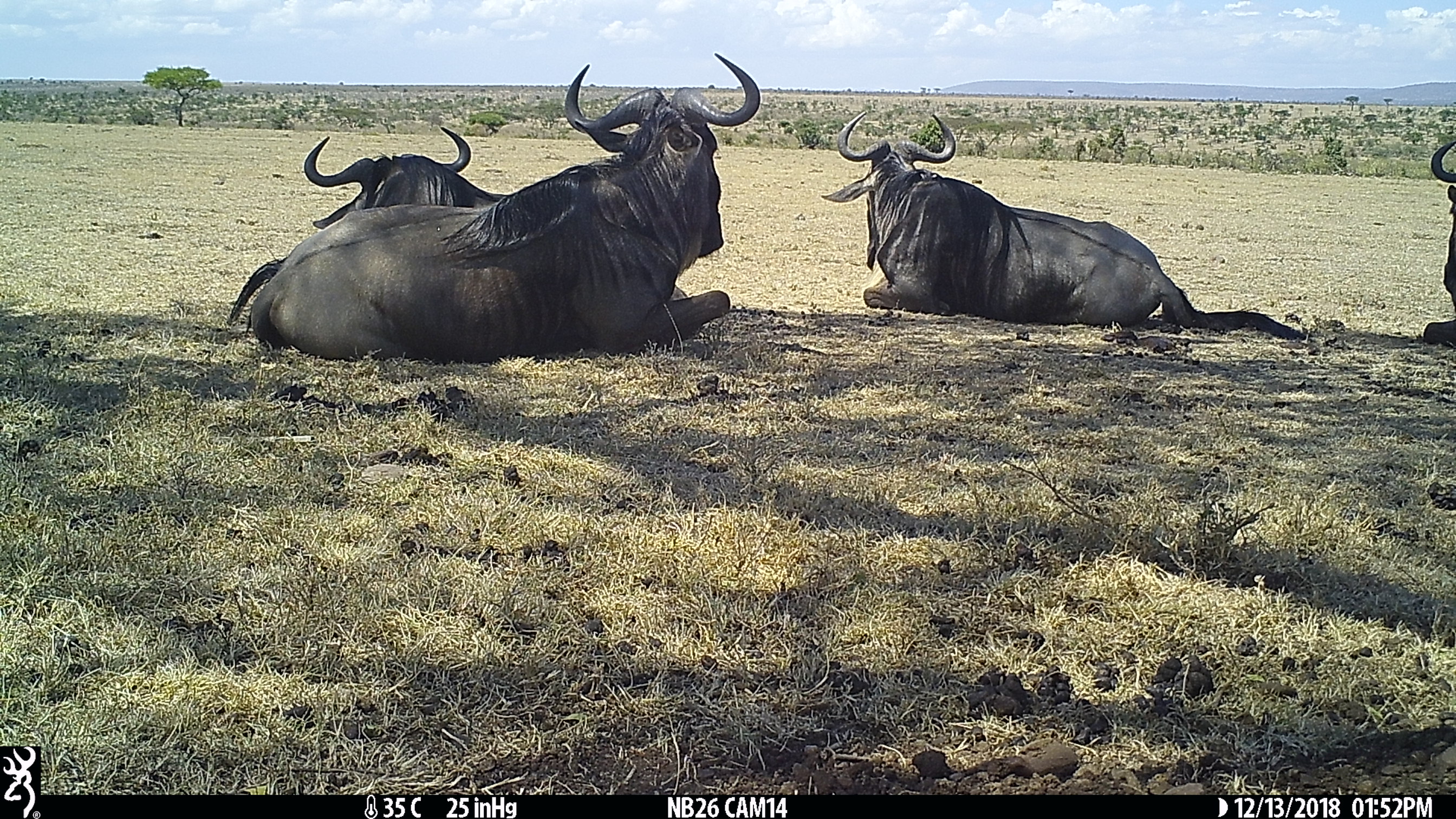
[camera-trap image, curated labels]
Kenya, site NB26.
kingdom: Animalia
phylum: Chordata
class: Mammalia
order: Artiodactyla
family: Bovidae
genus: Connochaetes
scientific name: Connochaetes taurinus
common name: blue wildebeest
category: wildebeest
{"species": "wildebeest (blue wildebeest) (Connochaetes taurinus)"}